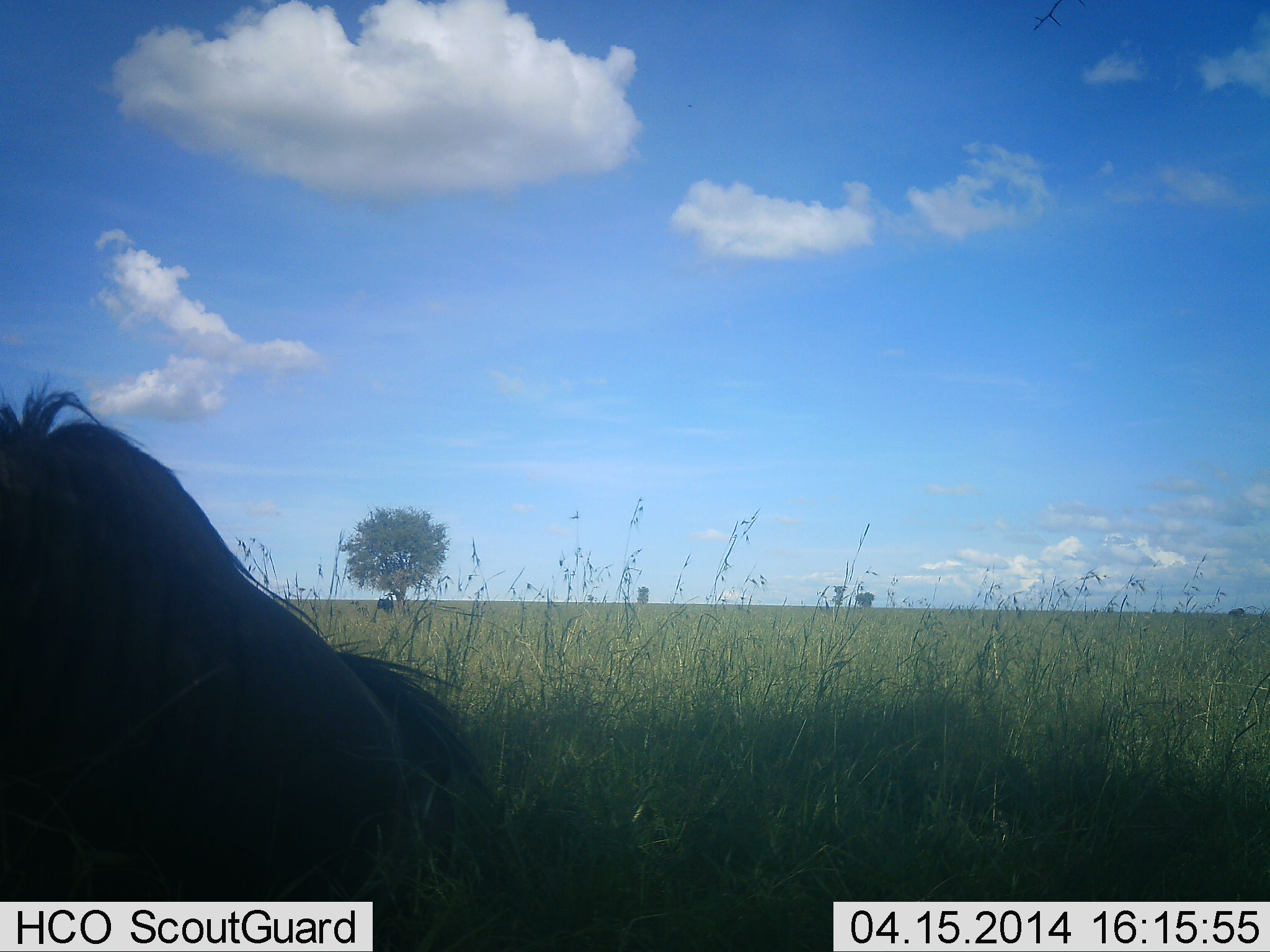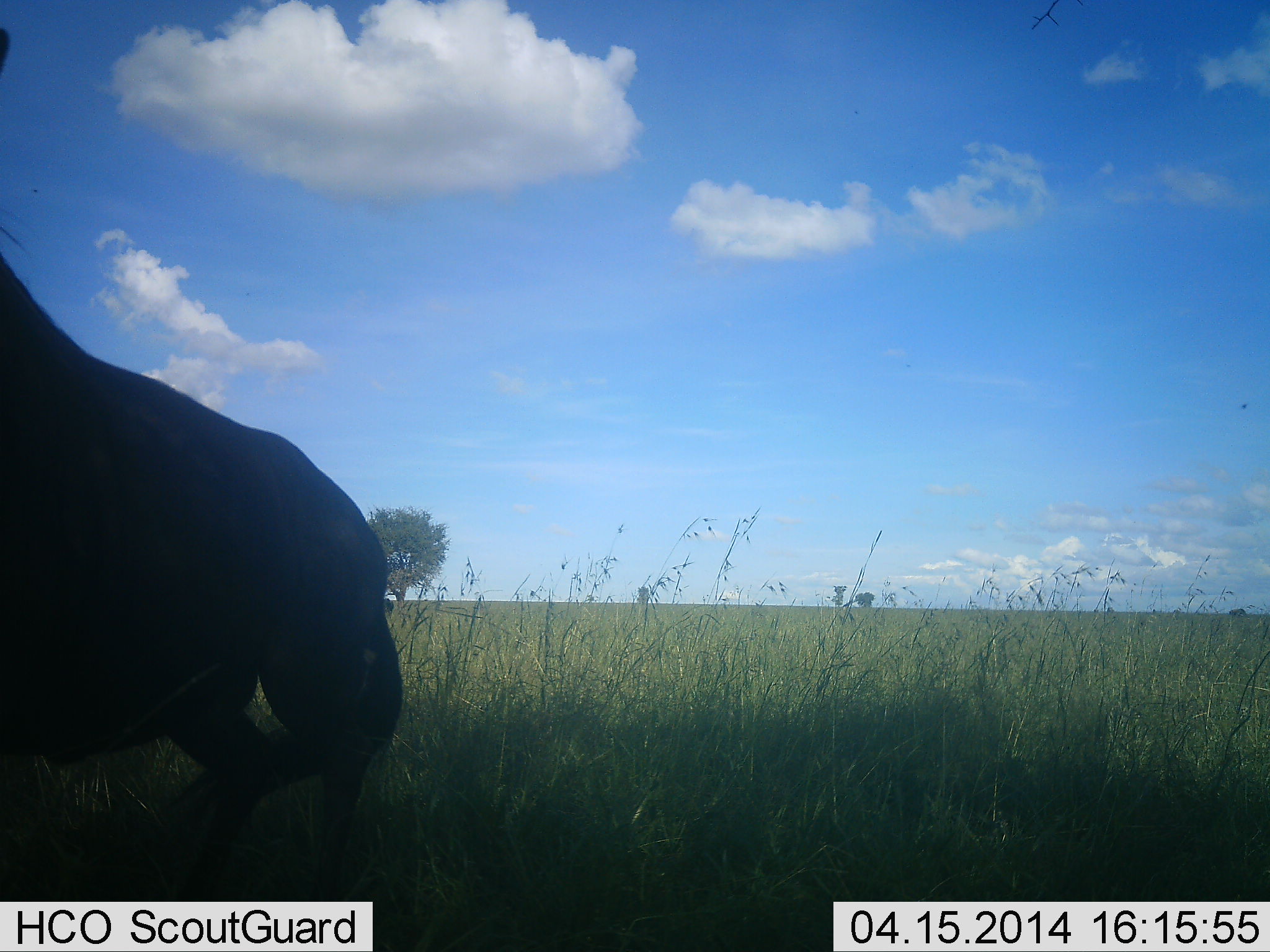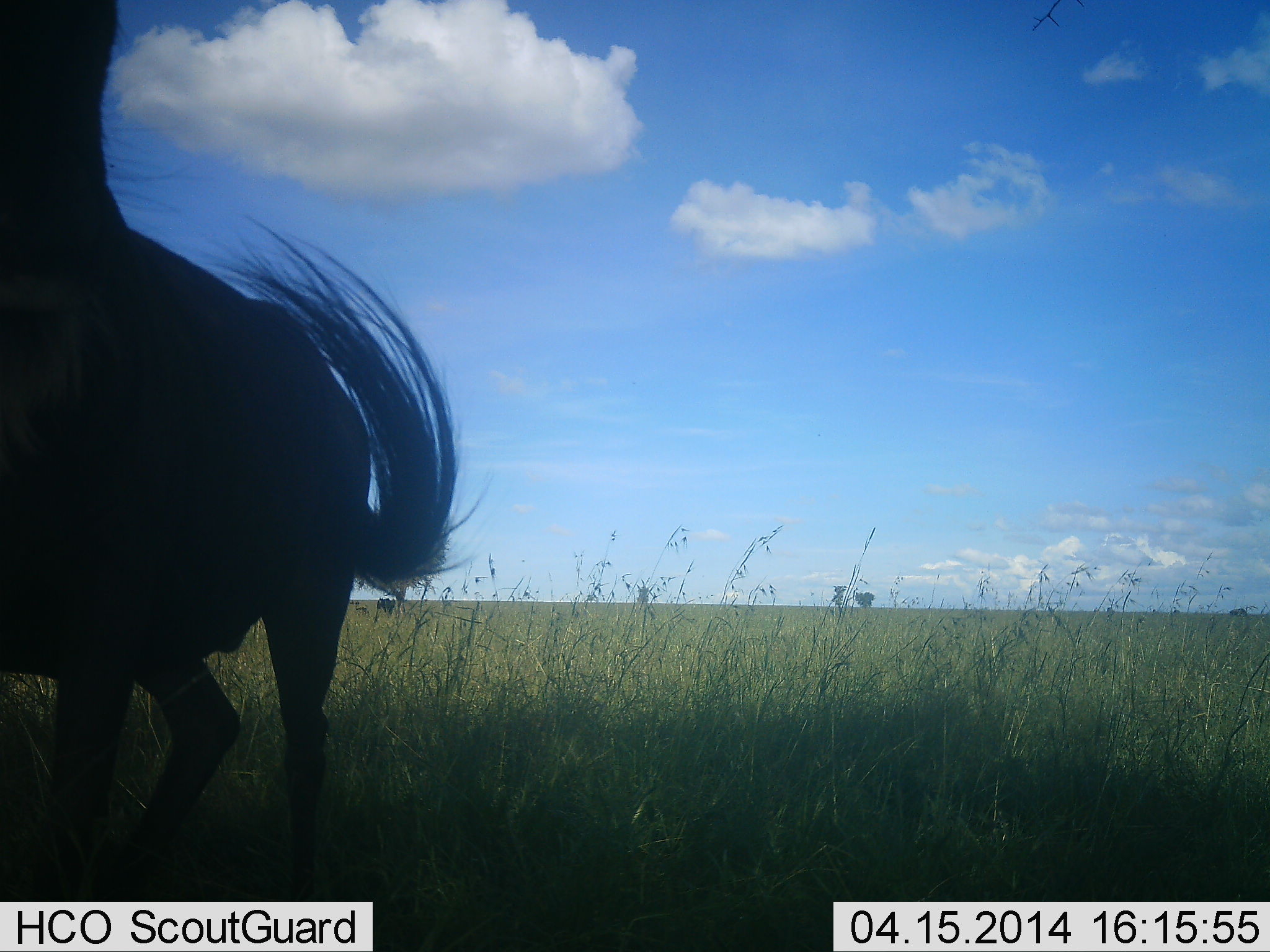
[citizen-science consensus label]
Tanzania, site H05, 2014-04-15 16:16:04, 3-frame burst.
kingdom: Animalia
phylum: Chordata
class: Mammalia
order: Artiodactyla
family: Bovidae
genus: Connochaetes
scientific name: Connochaetes taurinus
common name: blue wildebeest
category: wildebeest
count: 1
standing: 60%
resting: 30%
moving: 50%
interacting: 0%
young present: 0%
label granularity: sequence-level